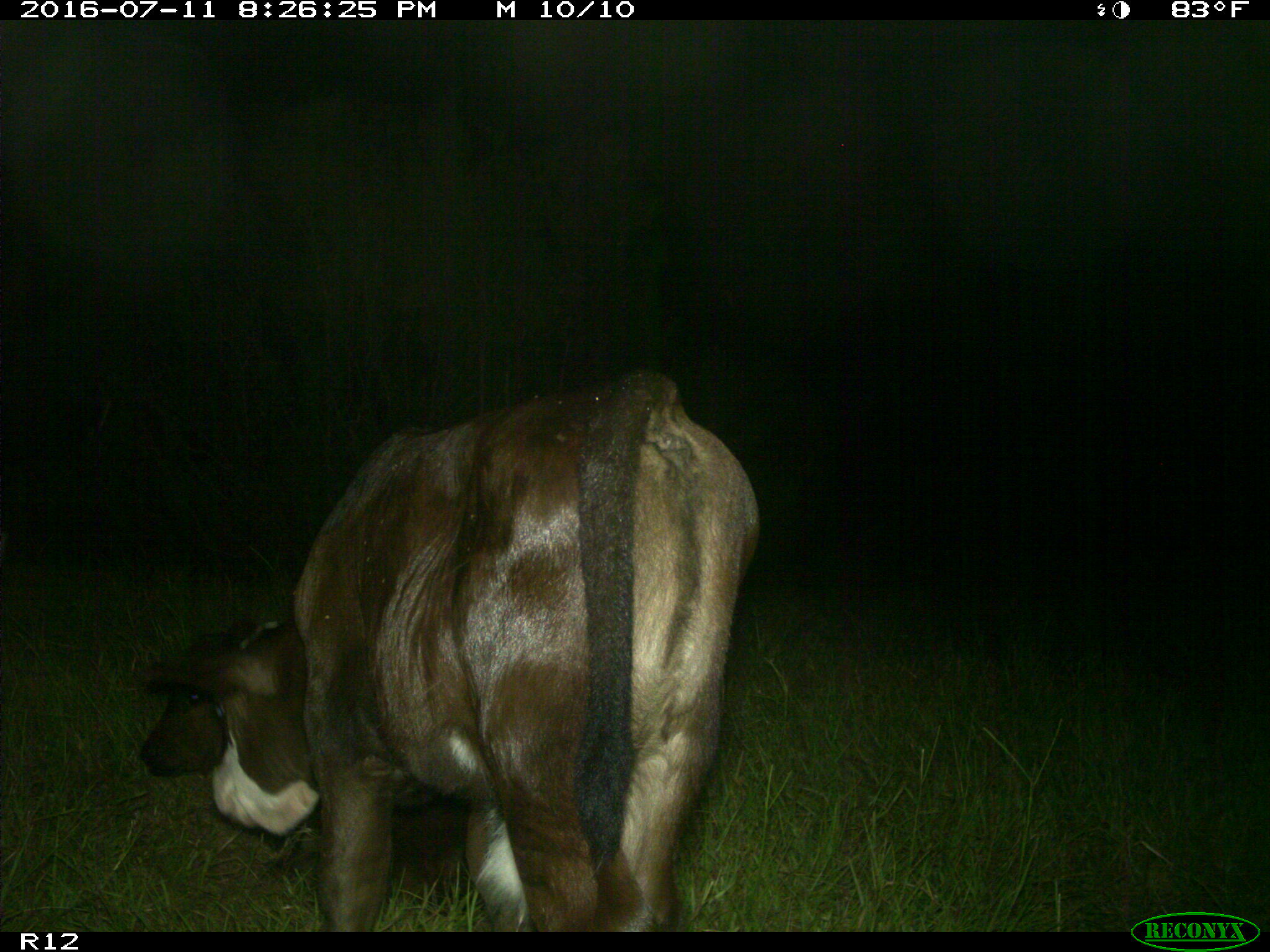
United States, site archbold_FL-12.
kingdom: Animalia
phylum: Chordata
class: Mammalia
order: Artiodactyla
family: Bovidae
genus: Bos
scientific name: Bos taurus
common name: domestic cow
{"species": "Bos taurus (domestic cow)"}